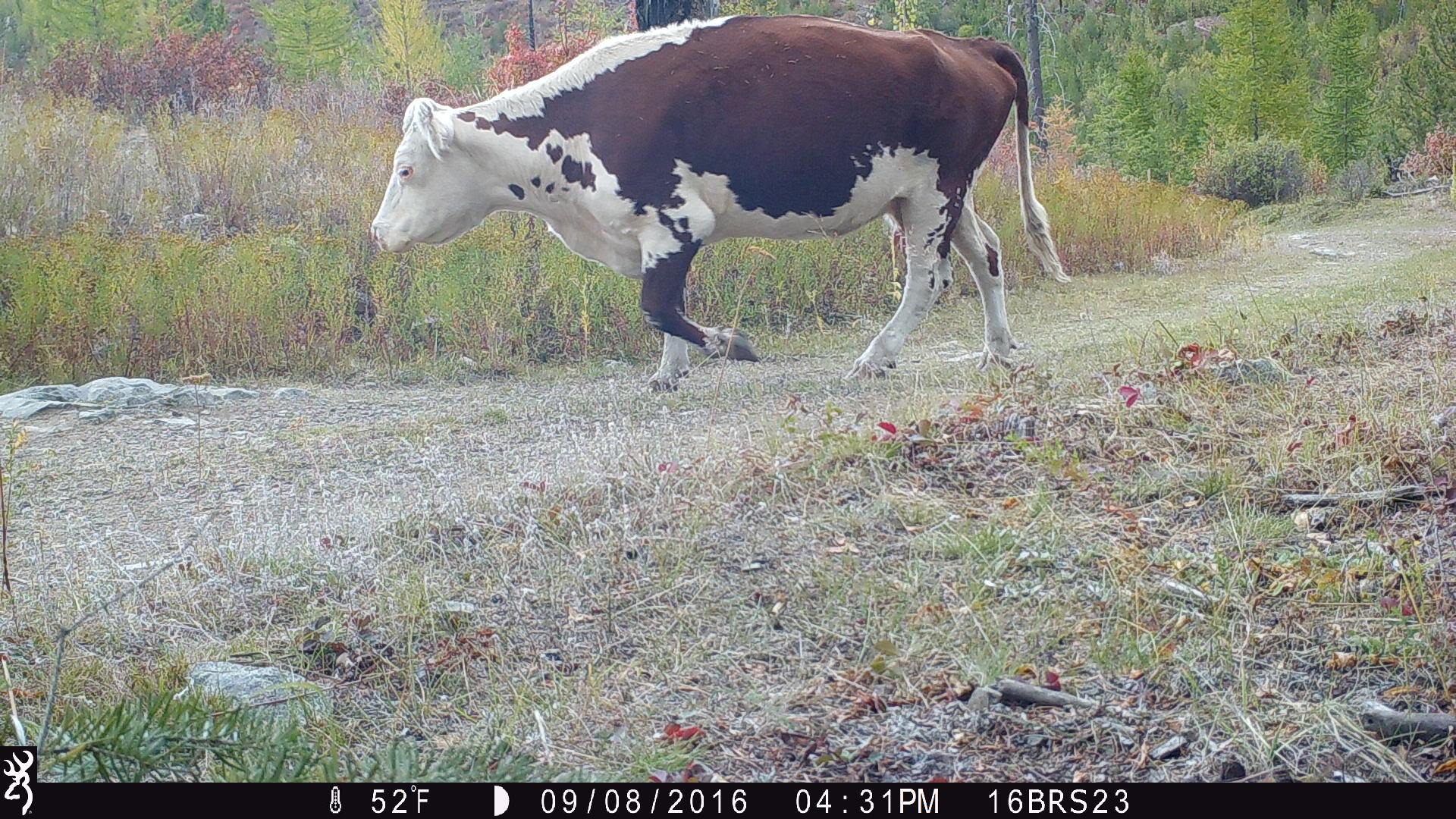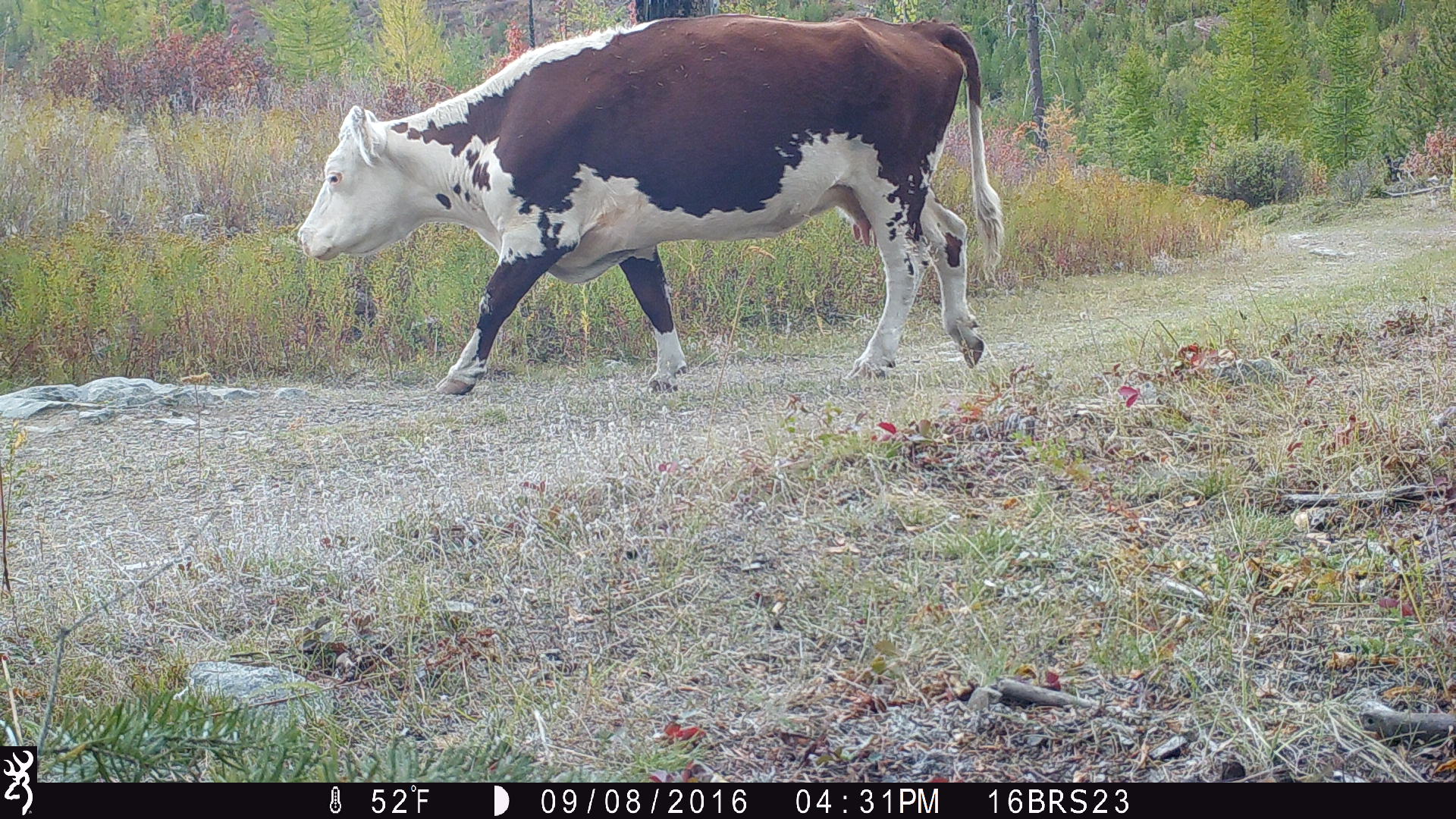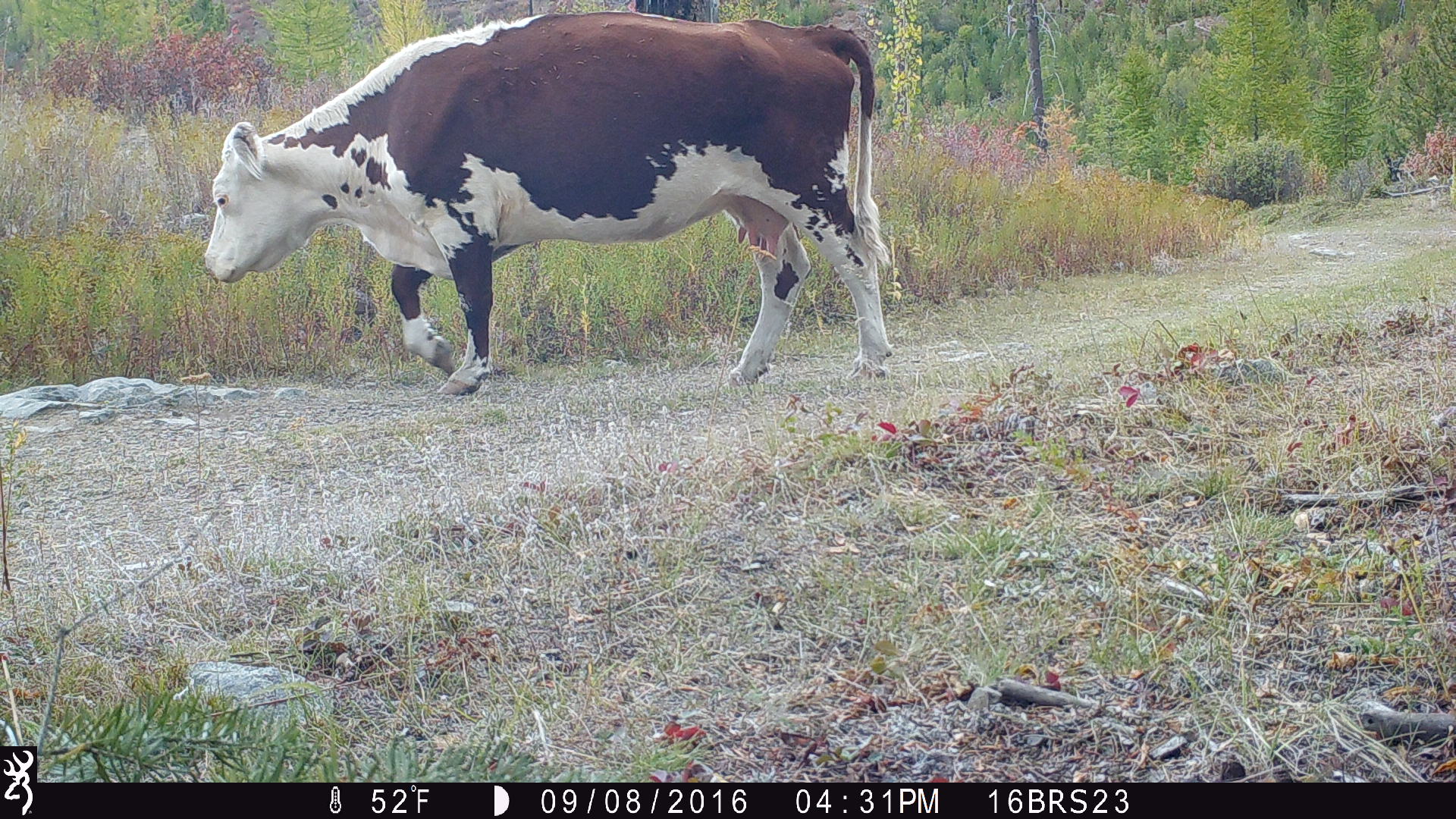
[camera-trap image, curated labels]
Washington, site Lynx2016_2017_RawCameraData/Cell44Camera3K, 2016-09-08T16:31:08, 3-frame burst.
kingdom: Animalia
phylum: Chordata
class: Mammalia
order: Artiodactyla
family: Bovidae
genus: Bos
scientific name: Bos taurus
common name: domestic cattle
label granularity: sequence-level